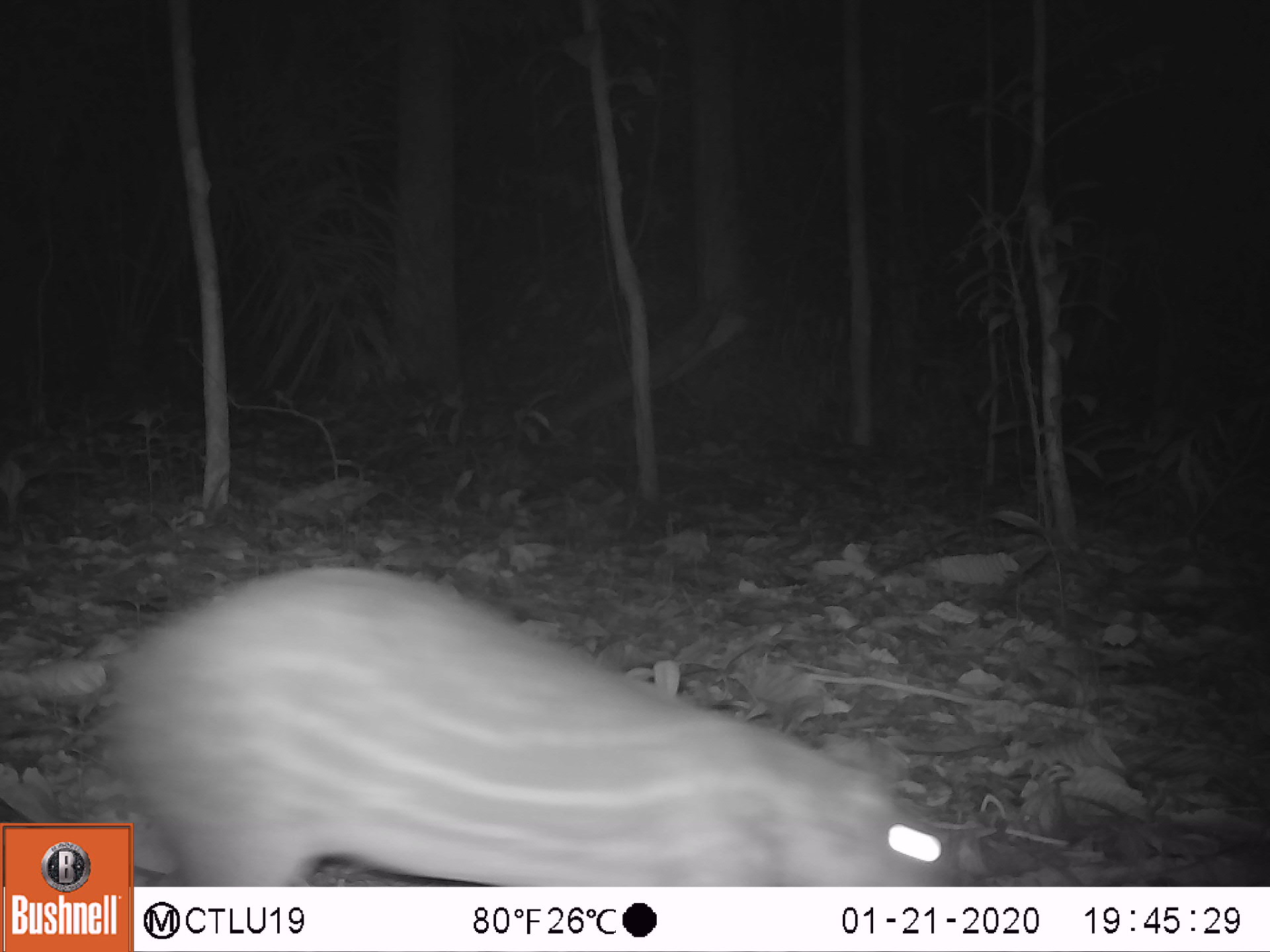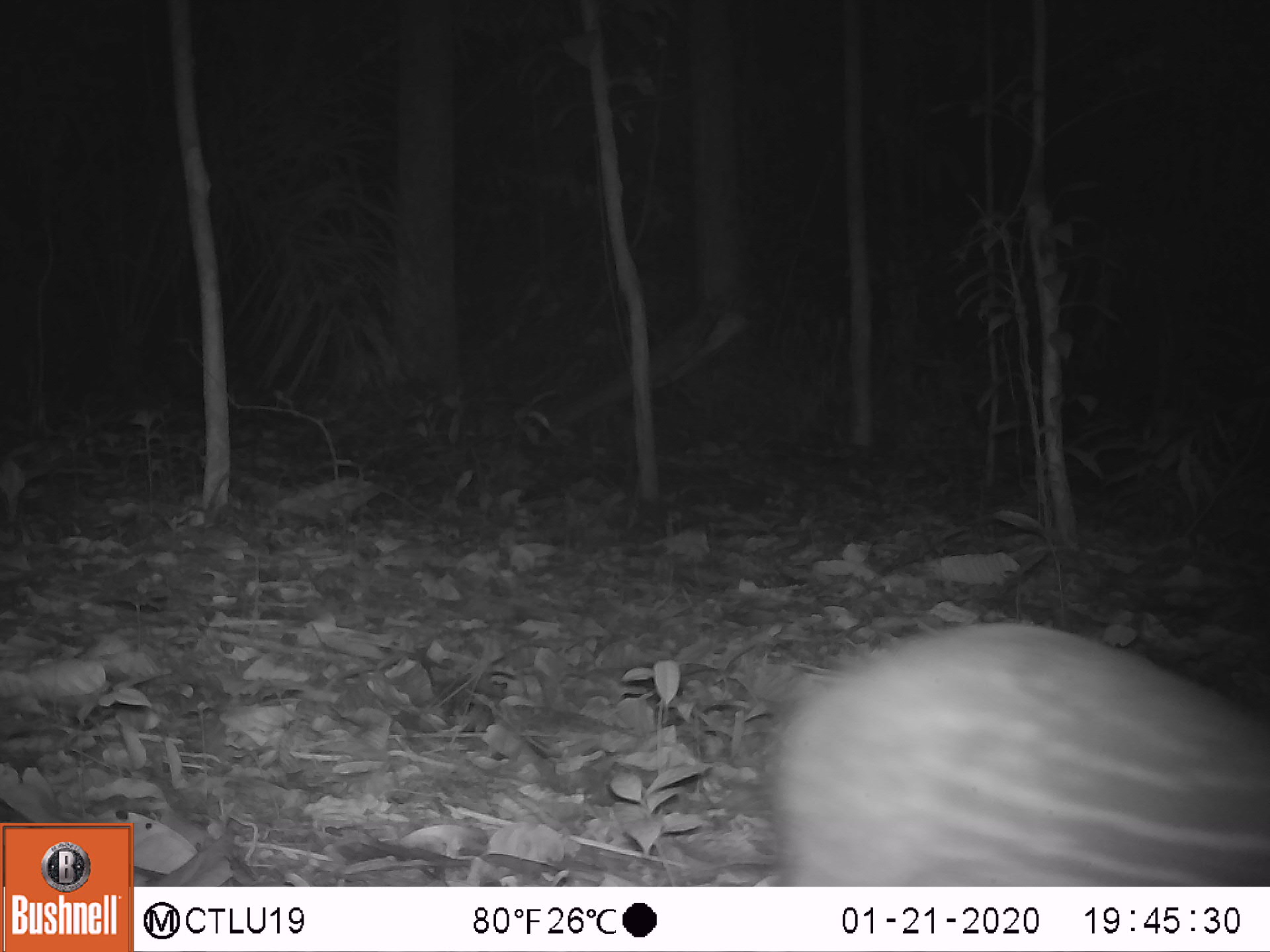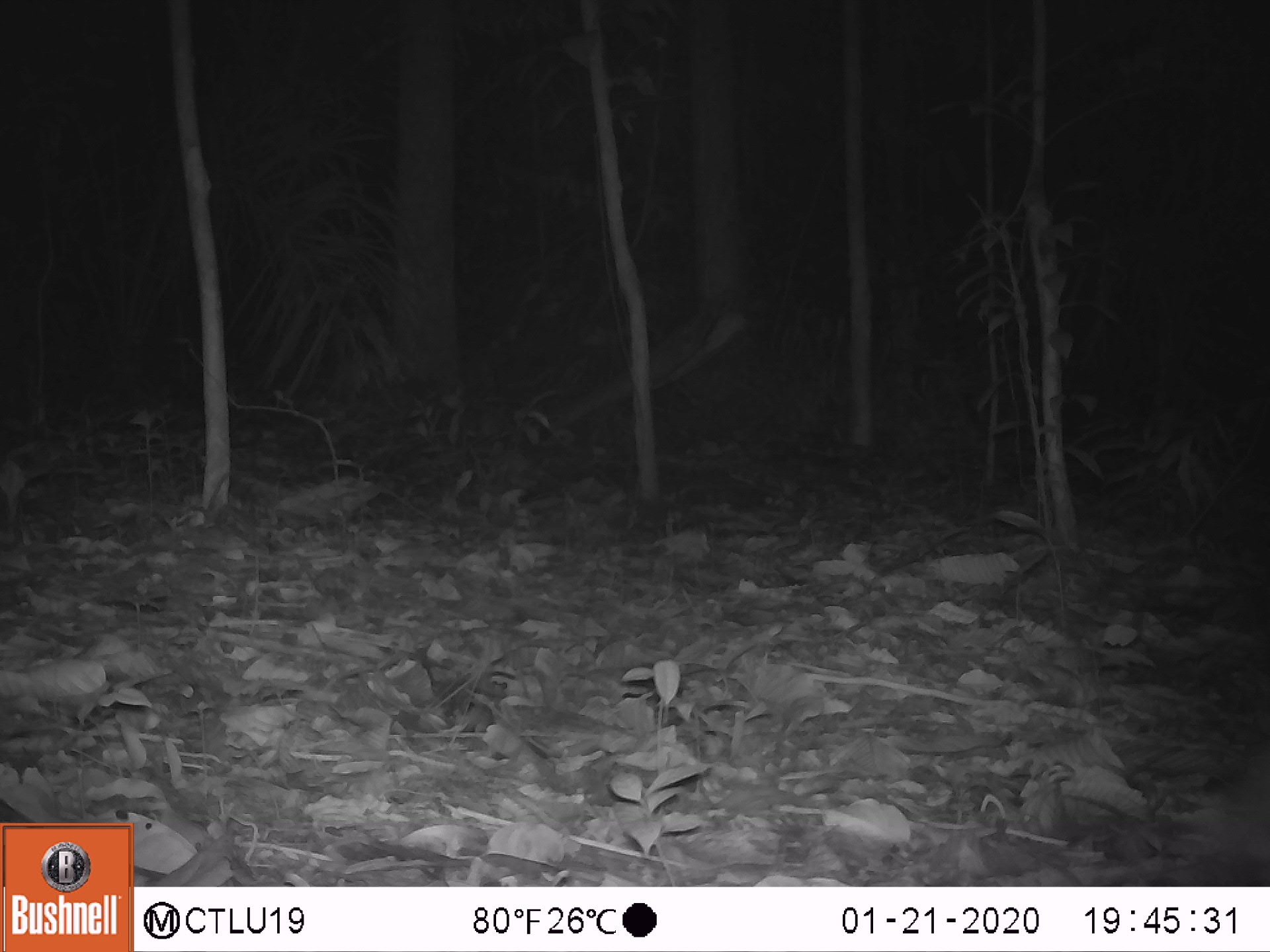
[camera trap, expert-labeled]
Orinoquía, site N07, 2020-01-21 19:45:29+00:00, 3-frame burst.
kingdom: Animalia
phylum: Chordata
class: Mammalia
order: Rodentia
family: Cuniculidae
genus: Cuniculus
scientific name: Cuniculus paca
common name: spotted paca